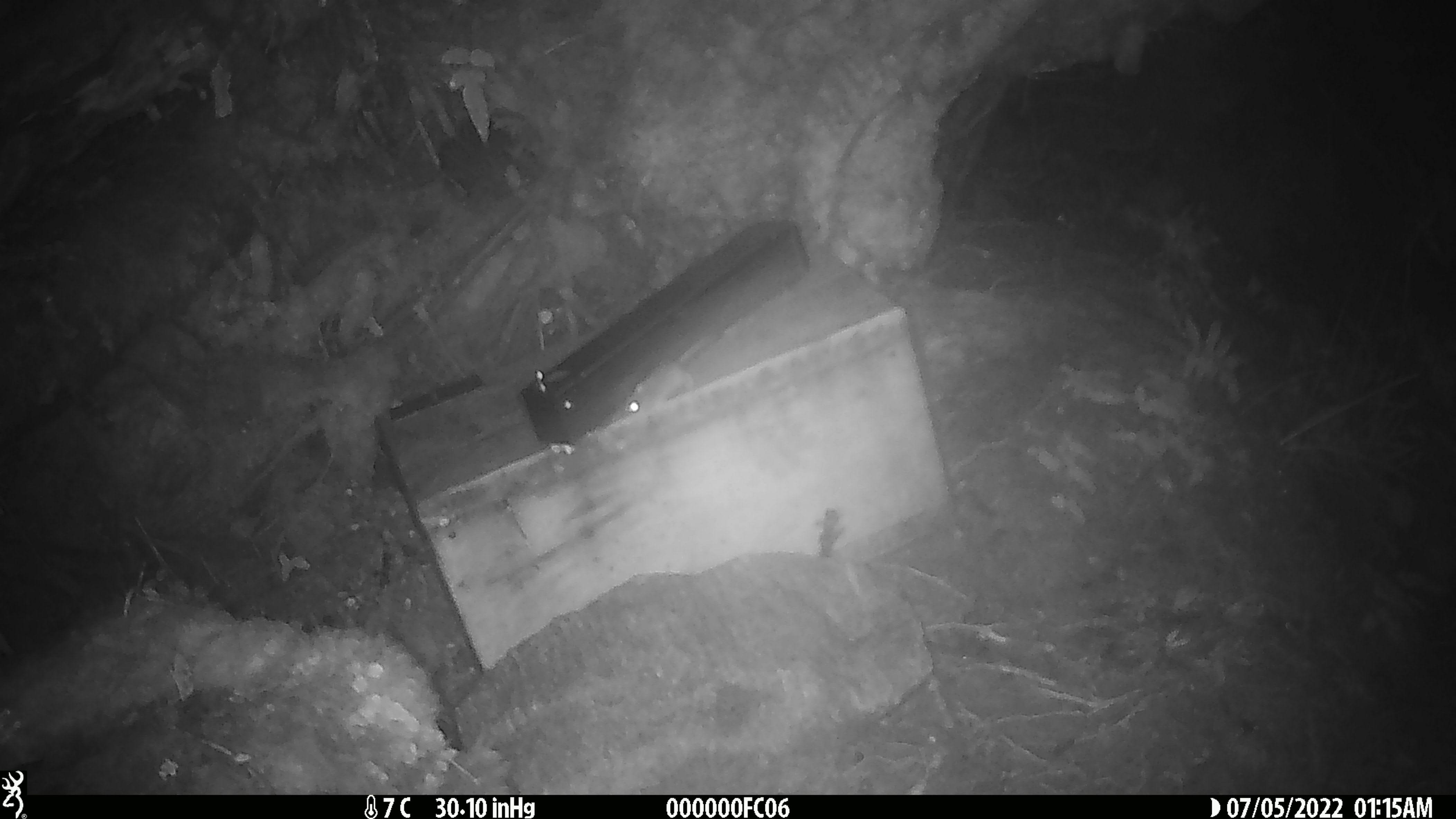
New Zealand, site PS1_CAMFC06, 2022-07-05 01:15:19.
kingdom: Animalia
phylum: Chordata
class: Mammalia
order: Rodentia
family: Muridae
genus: Mus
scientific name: Mus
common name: mouse